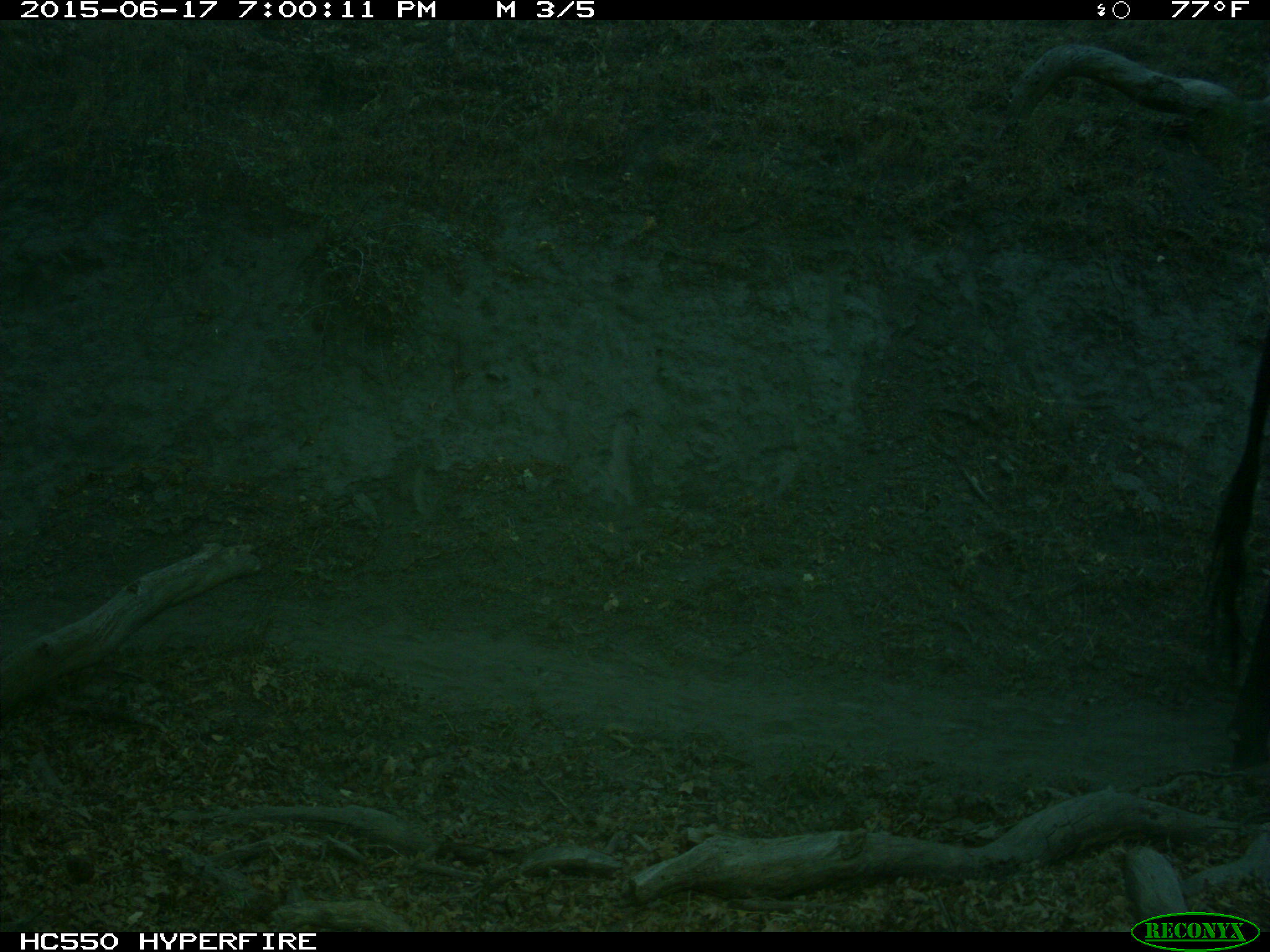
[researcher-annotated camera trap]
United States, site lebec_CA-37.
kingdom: Animalia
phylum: Chordata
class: Mammalia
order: Artiodactyla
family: Bovidae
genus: Bos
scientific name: Bos taurus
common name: domestic cow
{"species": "Bos taurus (domestic cow)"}